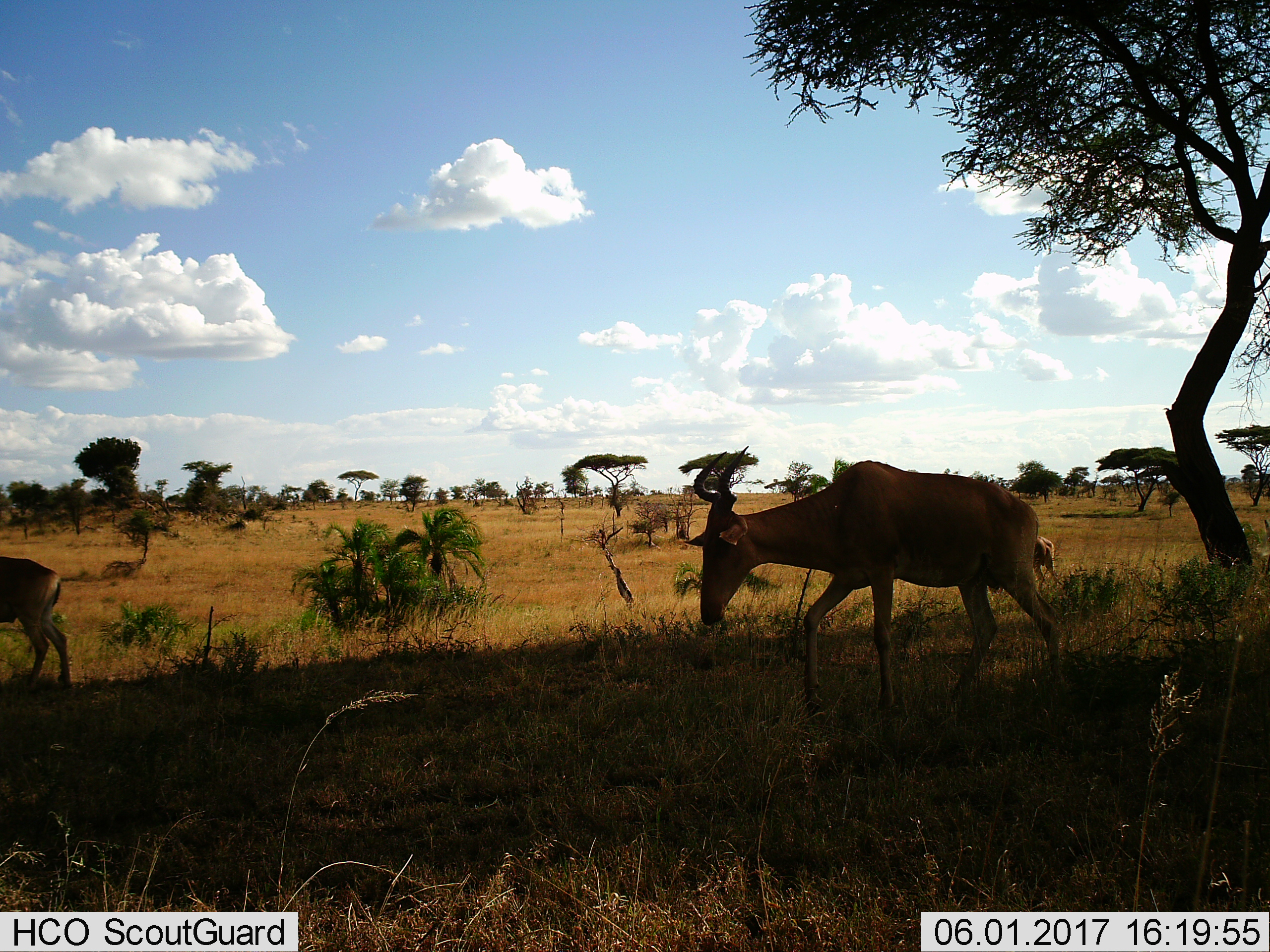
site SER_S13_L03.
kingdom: Animalia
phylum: Chordata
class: Mammalia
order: Artiodactyla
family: Bovidae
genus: Alcelaphus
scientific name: Alcelaphus buselaphus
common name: hartebeest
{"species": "hartebeest (Alcelaphus buselaphus)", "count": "3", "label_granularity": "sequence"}